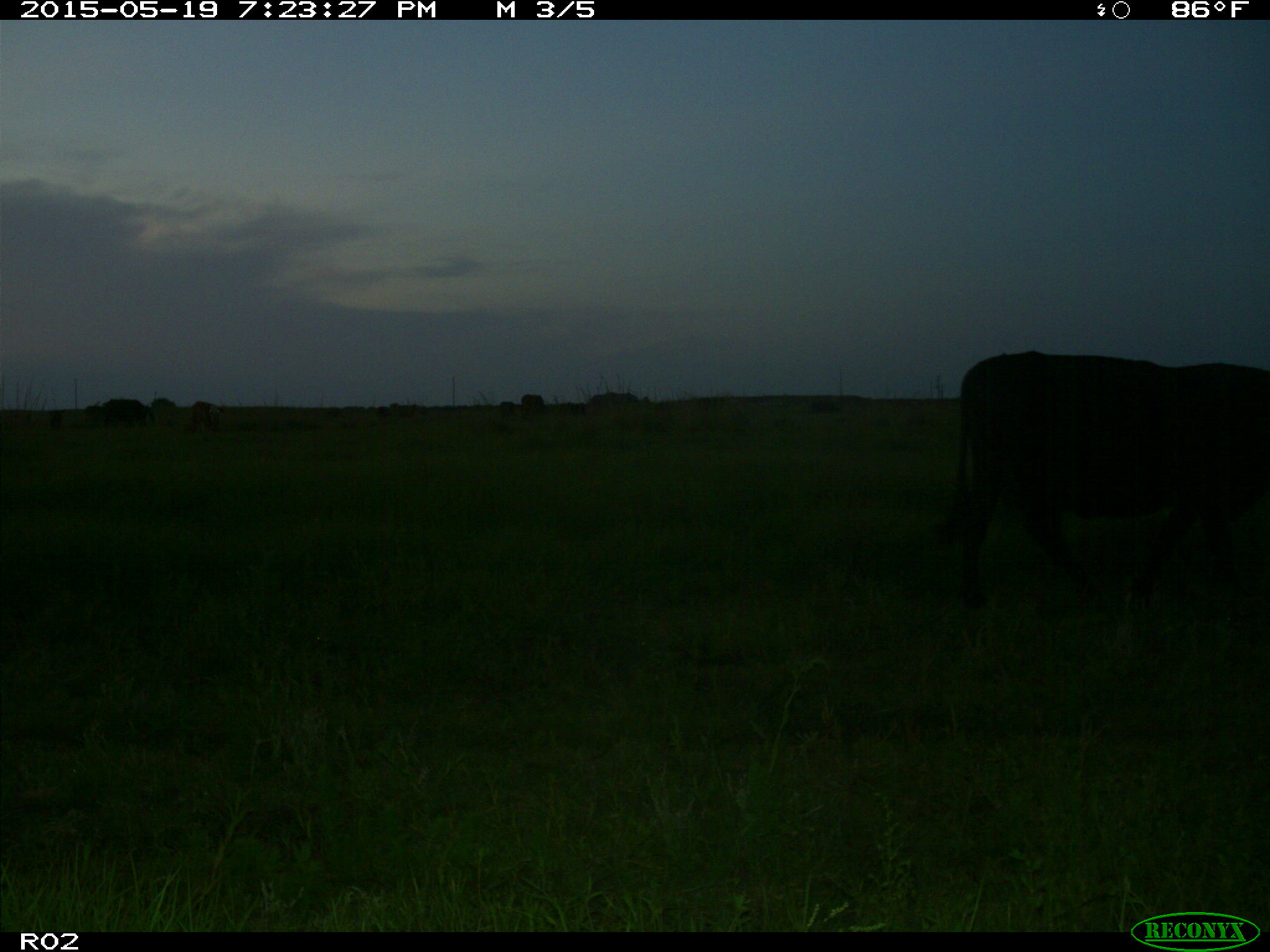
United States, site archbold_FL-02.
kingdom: Animalia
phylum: Chordata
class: Mammalia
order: Artiodactyla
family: Bovidae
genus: Bos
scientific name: Bos taurus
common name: domestic cow